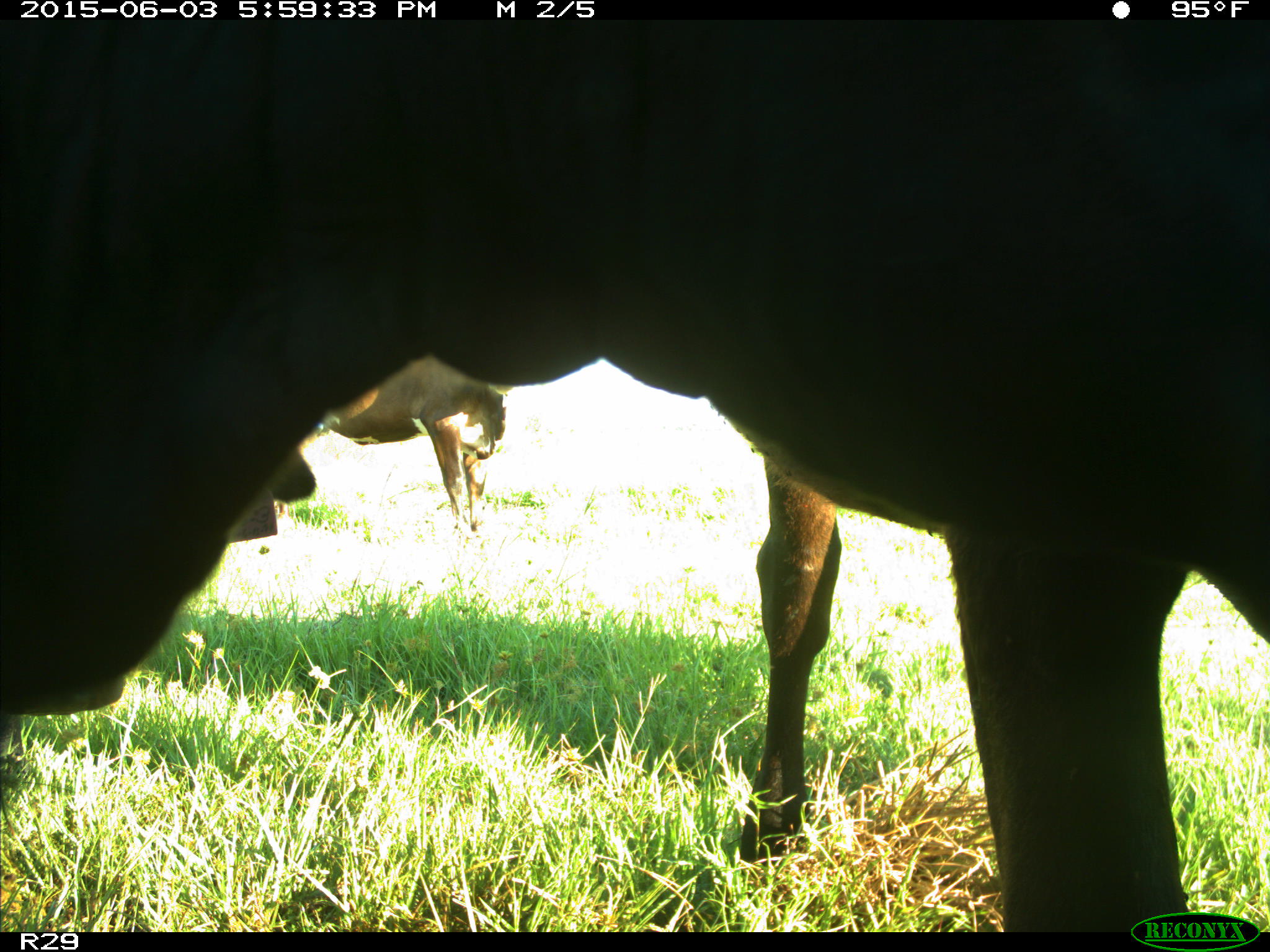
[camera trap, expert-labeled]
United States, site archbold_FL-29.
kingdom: Animalia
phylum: Chordata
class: Mammalia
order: Artiodactyla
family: Bovidae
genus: Bos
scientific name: Bos taurus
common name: domestic cow